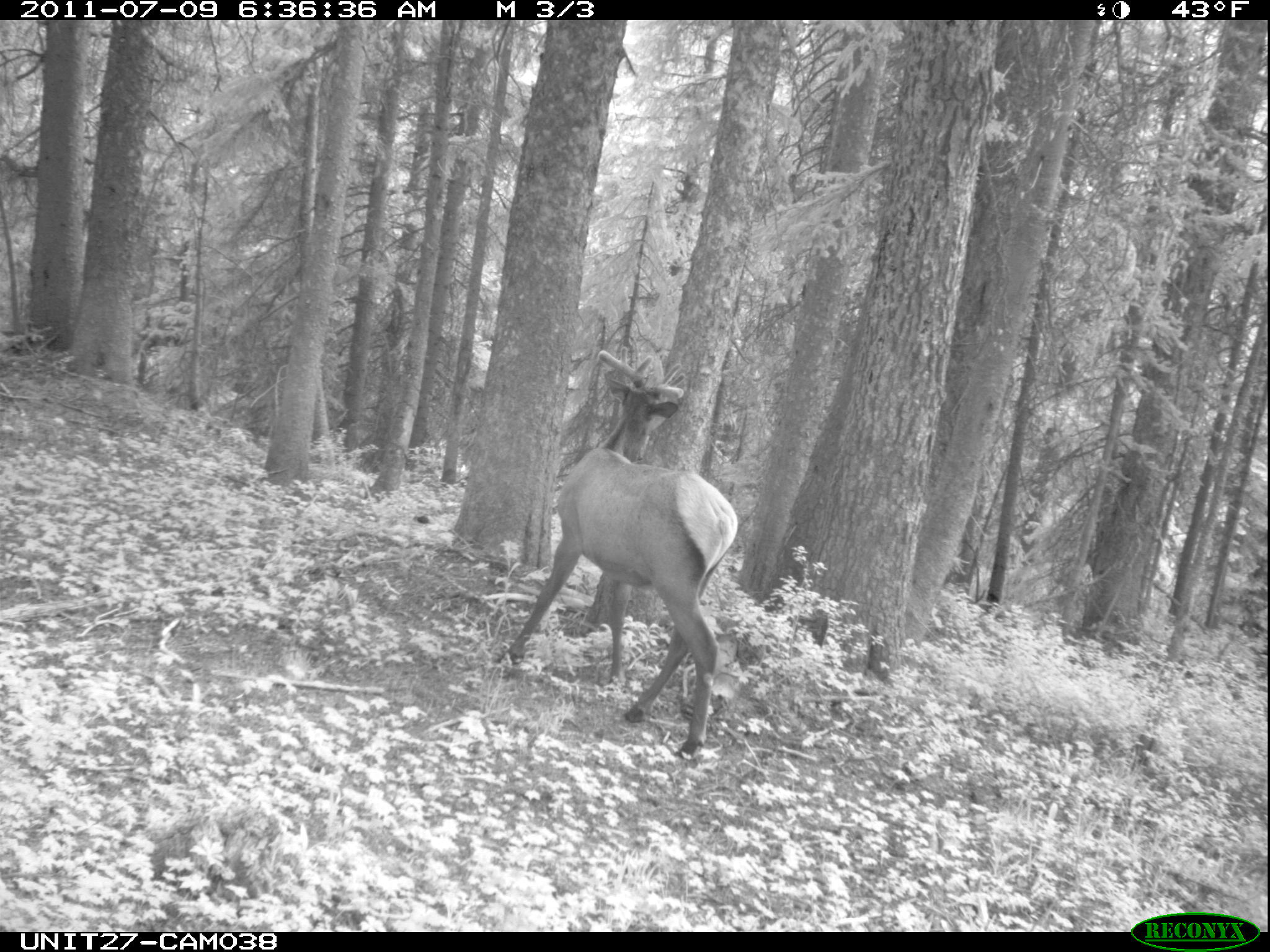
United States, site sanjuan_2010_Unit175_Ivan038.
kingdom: Animalia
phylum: Chordata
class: Mammalia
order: Artiodactyla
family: Cervidae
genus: Cervus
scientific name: Cervus elaphus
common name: red deer